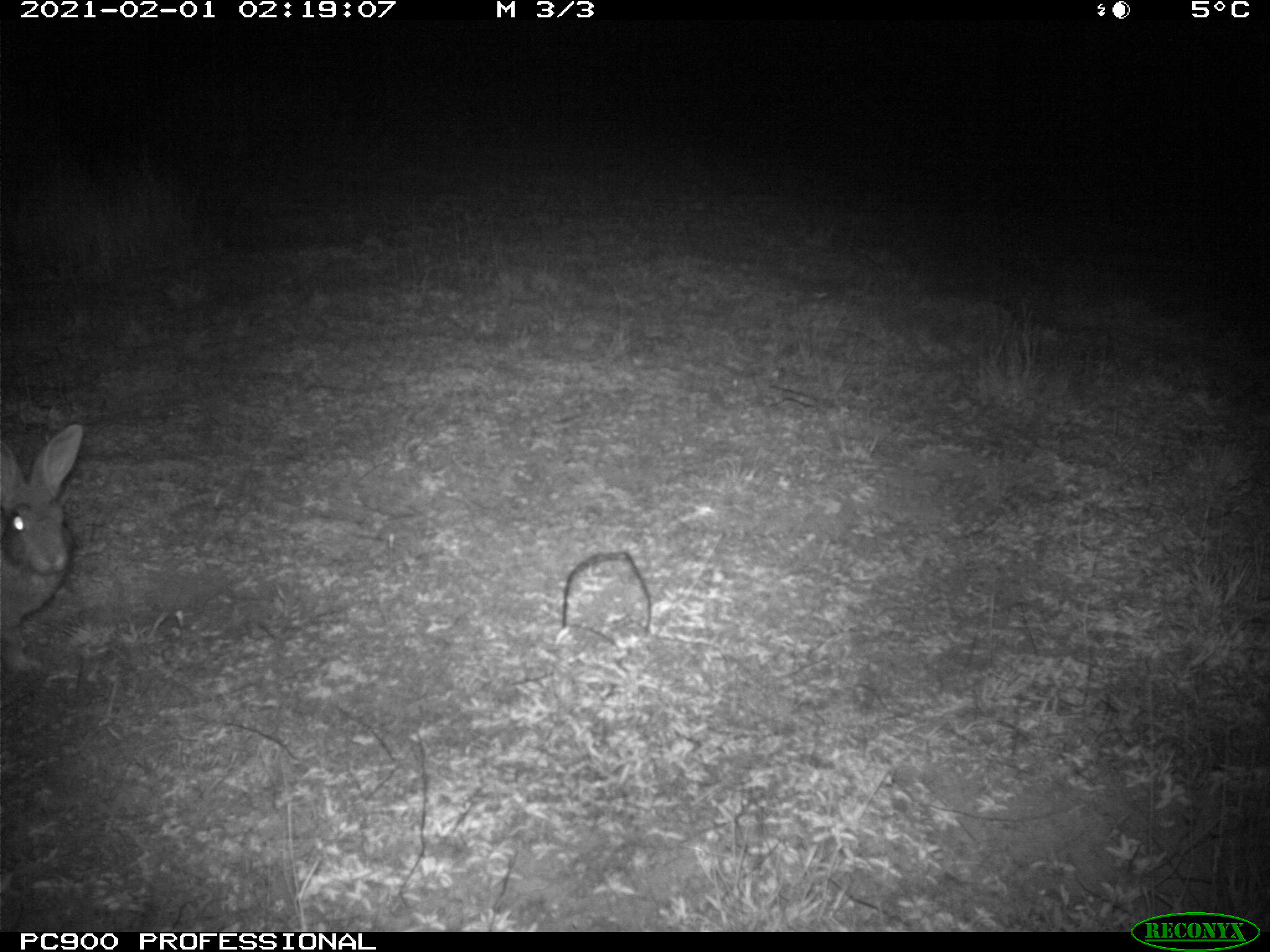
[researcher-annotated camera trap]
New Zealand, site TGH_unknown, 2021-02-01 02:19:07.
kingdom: Animalia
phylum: Chordata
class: Mammalia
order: Lagomorpha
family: Leporidae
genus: Oryctolagus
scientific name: Oryctolagus cuniculus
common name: european rabbit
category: rabbit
Rabbit (european rabbit) (Oryctolagus cuniculus).